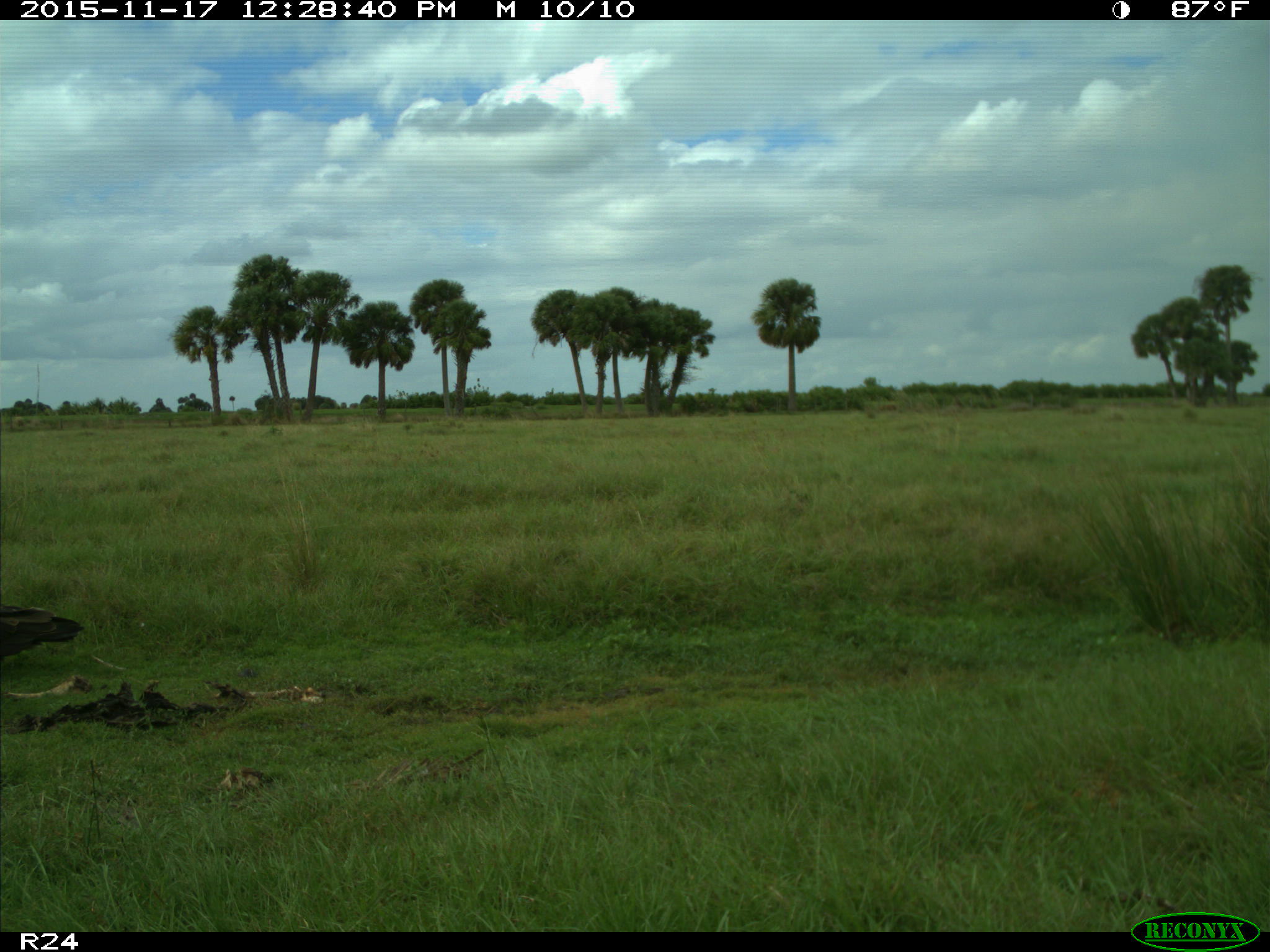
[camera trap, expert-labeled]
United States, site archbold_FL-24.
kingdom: Animalia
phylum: Chordata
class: Aves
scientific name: Aves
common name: birds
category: unidentified bird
Unidentified bird (birds) (Aves).